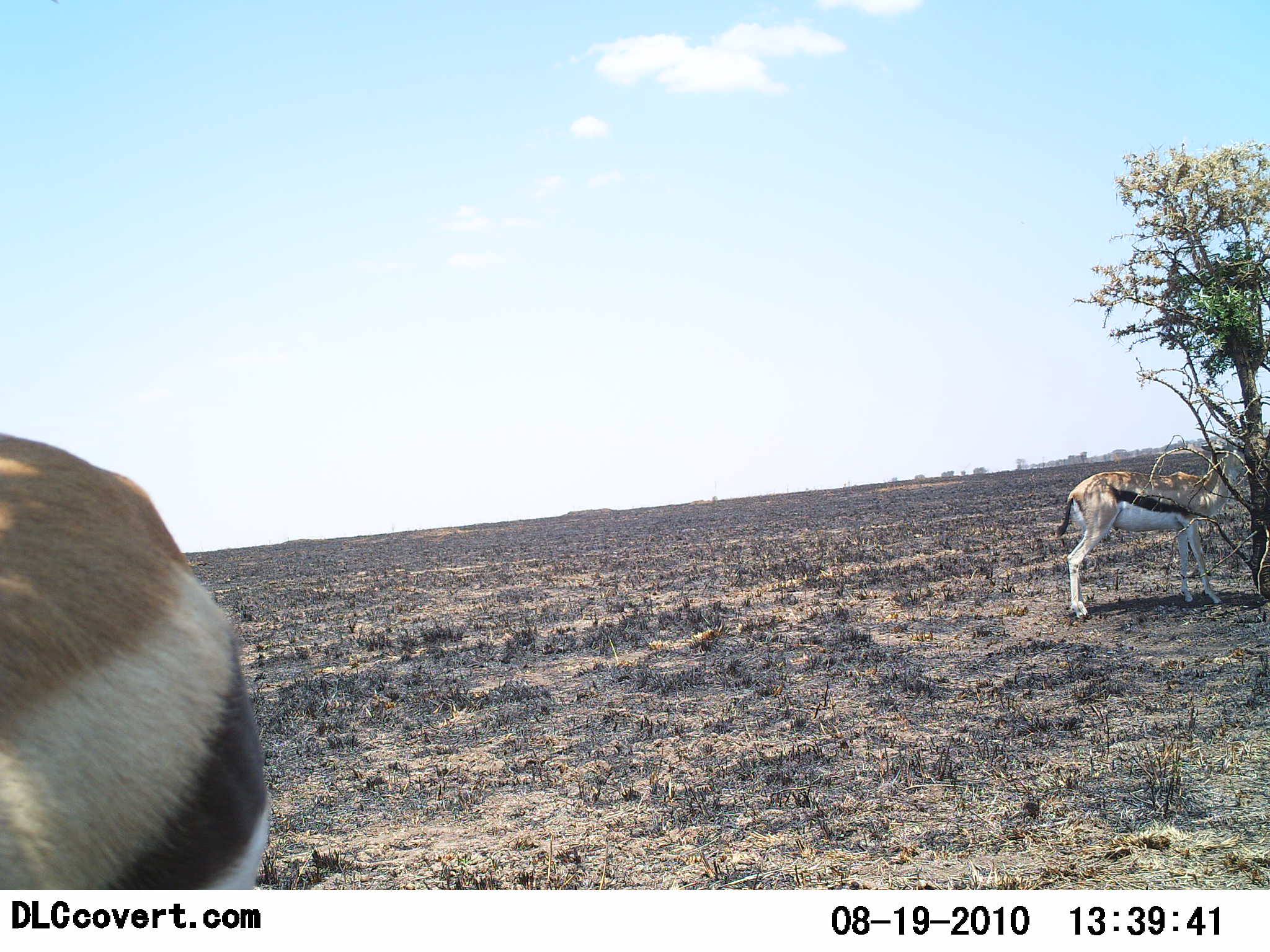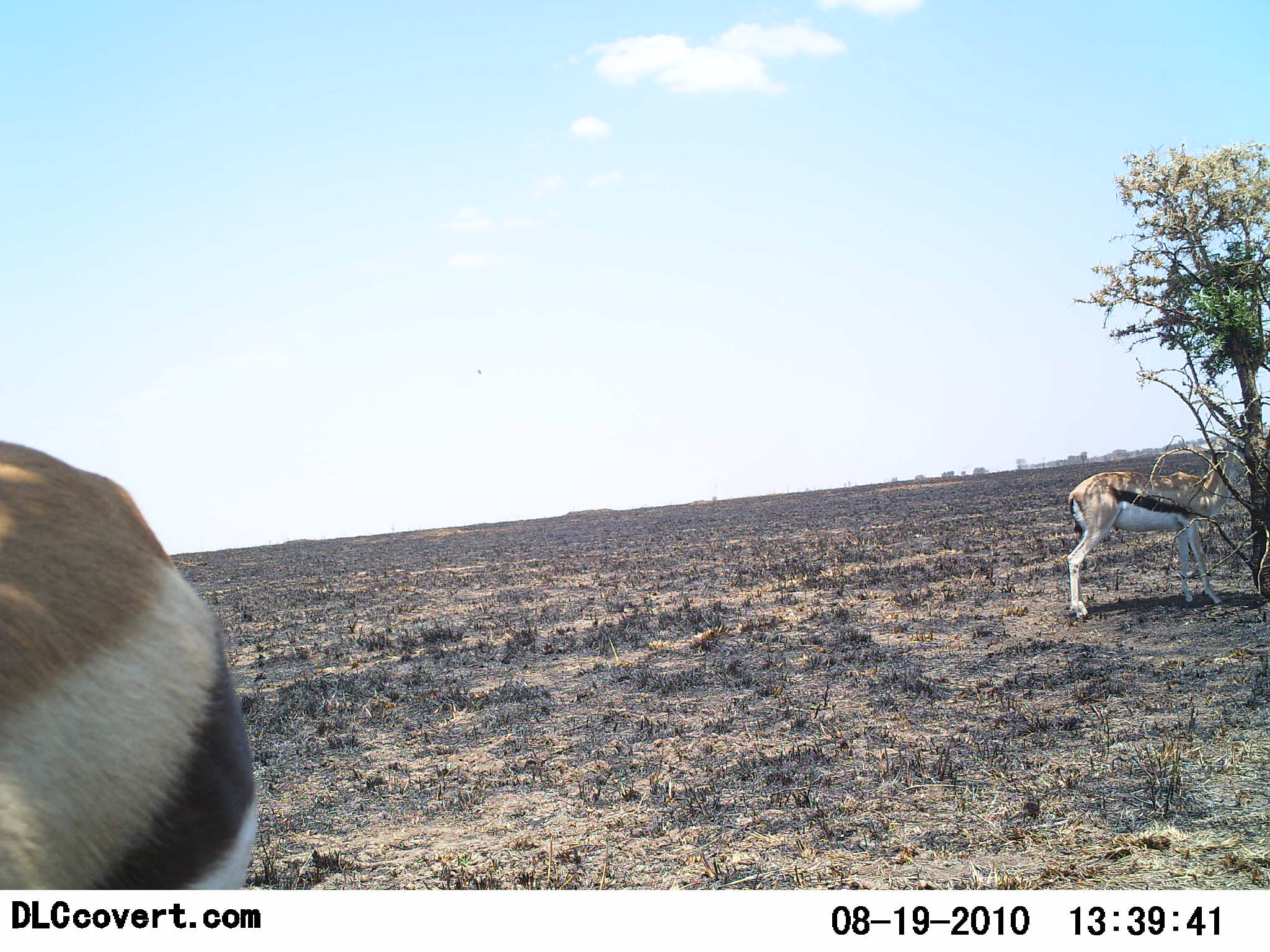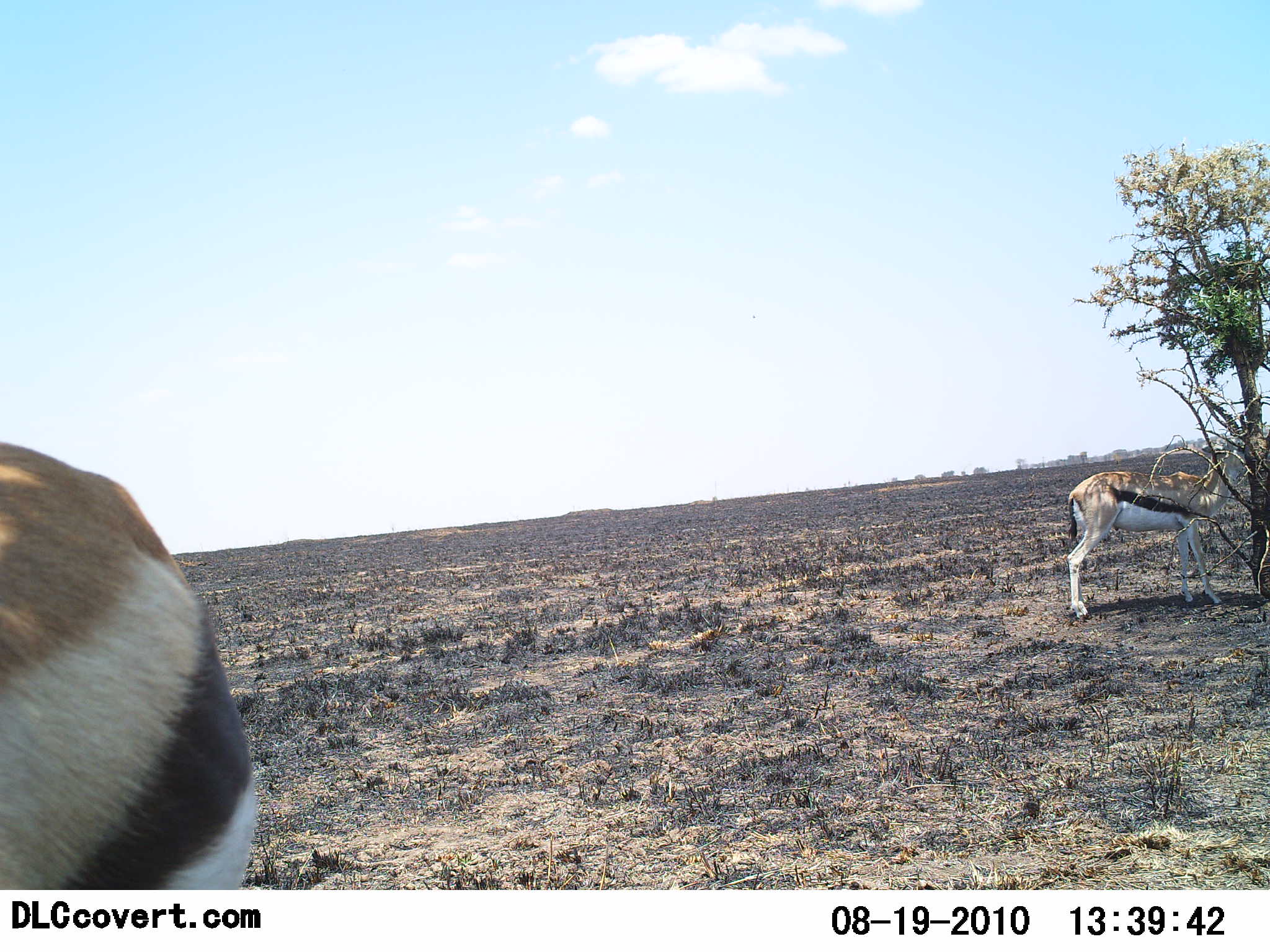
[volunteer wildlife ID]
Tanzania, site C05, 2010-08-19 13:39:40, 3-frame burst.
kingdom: Animalia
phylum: Chordata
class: Mammalia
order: Artiodactyla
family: Bovidae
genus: Eudorcas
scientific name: Eudorcas thomsonii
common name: thomson's gazelle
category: gazellethomsons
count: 2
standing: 73%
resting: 0%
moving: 0%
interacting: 0%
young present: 0%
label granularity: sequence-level